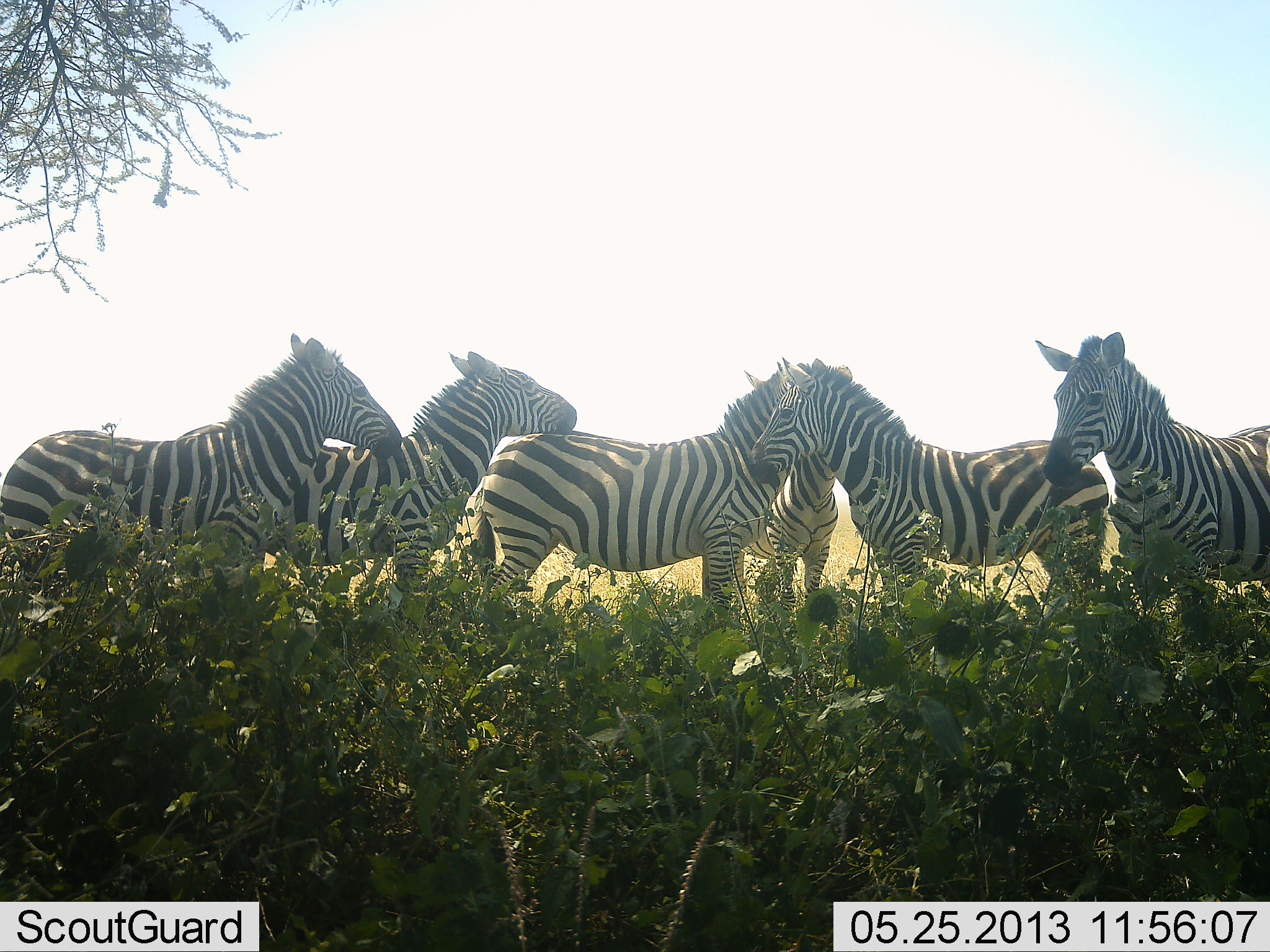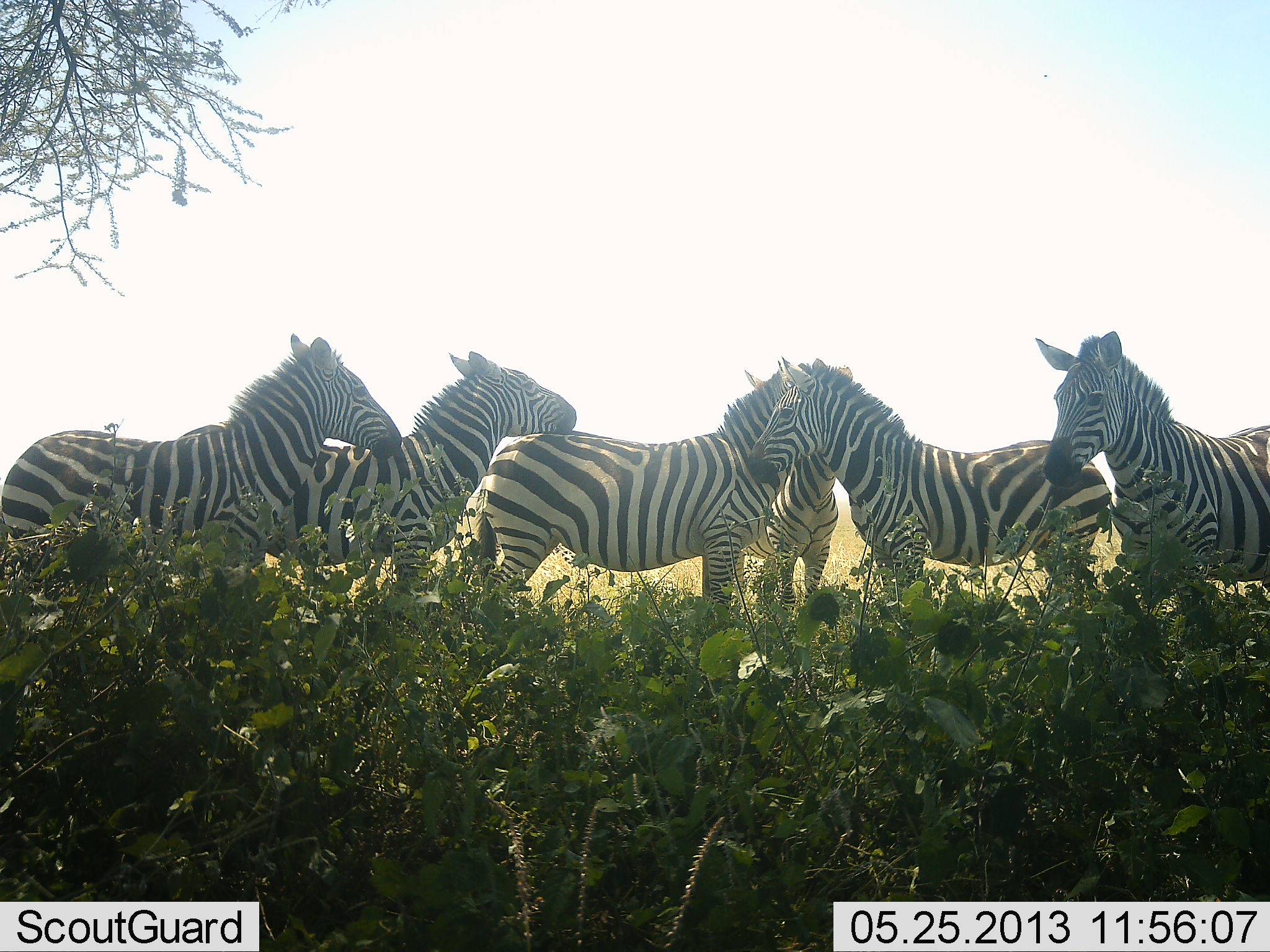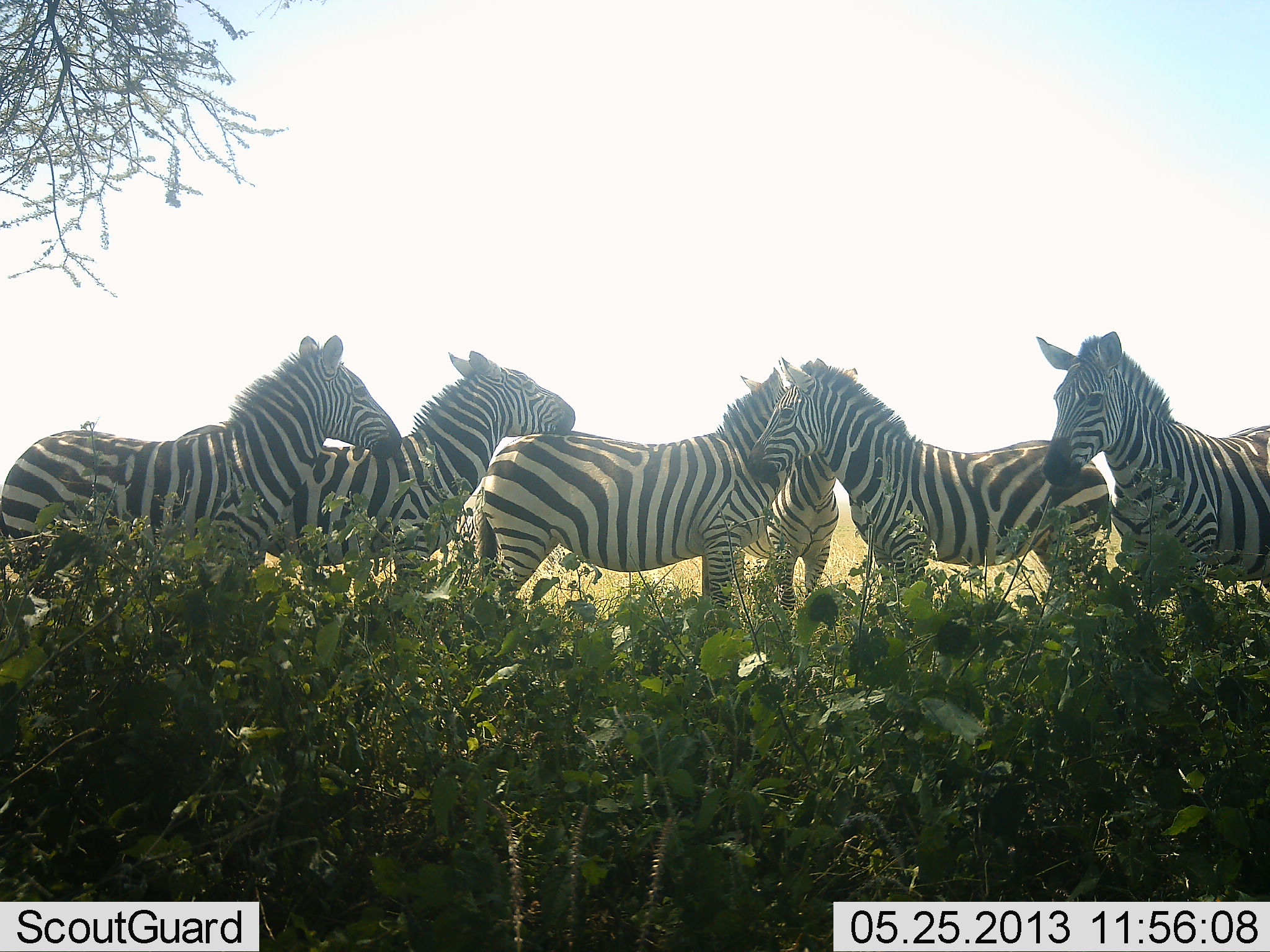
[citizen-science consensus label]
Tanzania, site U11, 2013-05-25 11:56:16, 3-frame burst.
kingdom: Animalia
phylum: Chordata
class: Mammalia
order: Perissodactyla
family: Equidae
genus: Equus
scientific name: Equus quagga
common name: plains zebra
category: zebra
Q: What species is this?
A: Zebra (plains zebra) (Equus quagga).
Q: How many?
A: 6.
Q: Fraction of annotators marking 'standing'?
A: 100%.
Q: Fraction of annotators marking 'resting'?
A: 10%.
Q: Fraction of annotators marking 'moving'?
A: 0%.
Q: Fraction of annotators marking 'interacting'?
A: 10%.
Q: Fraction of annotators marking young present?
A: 0%.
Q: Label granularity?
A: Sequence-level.